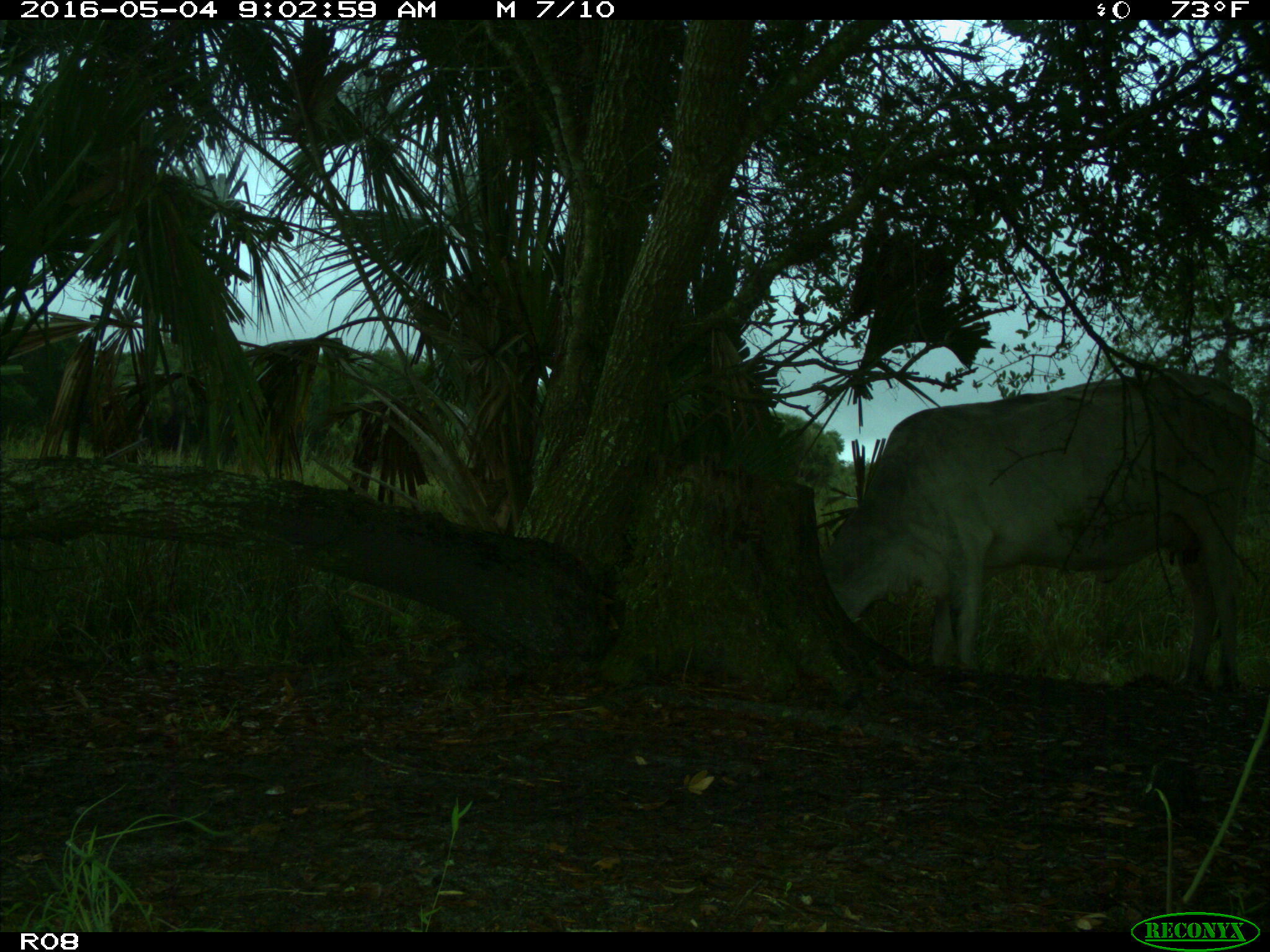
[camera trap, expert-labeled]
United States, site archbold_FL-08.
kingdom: Animalia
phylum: Chordata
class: Mammalia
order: Artiodactyla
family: Bovidae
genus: Bos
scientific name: Bos taurus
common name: domestic cow